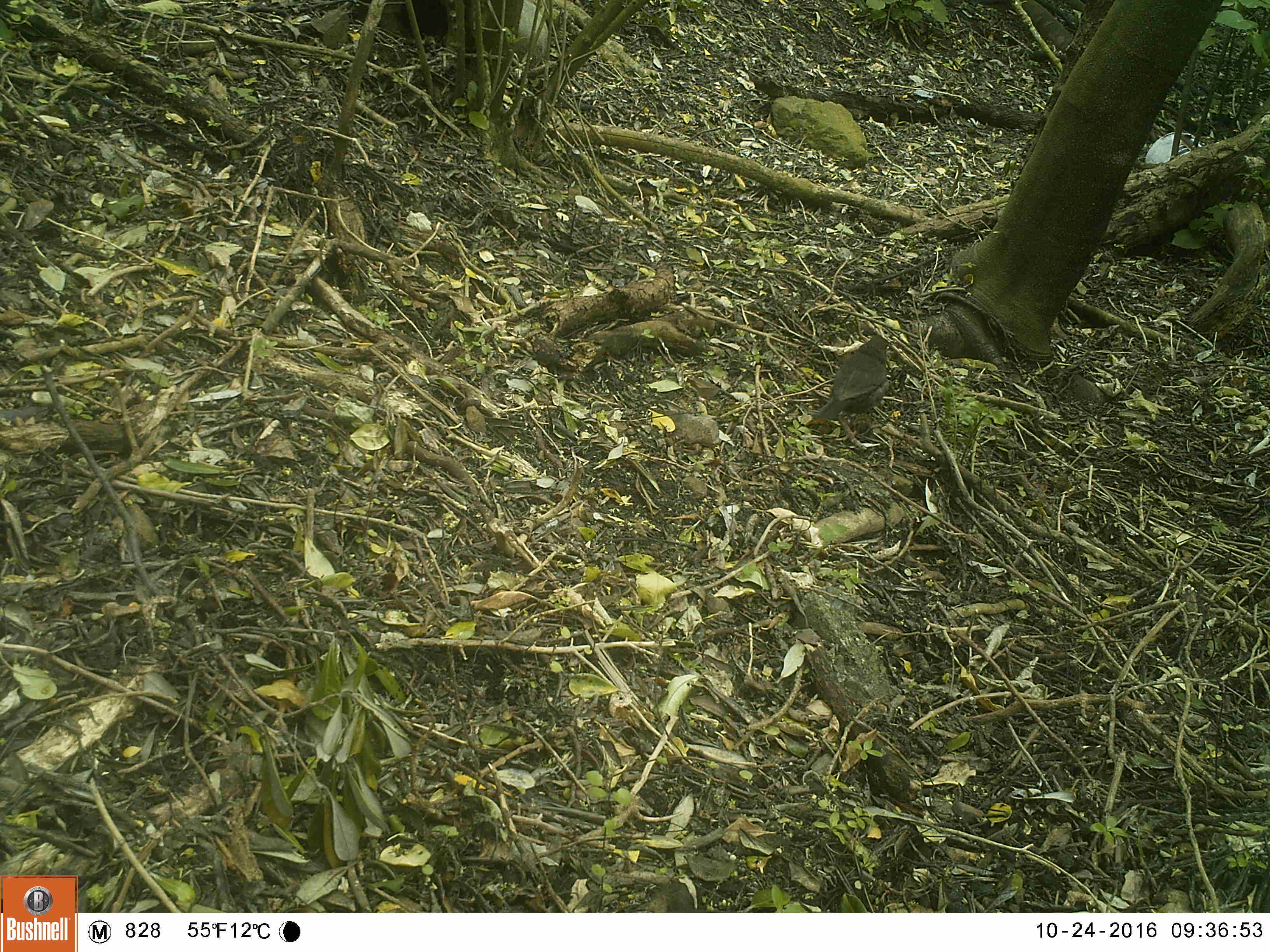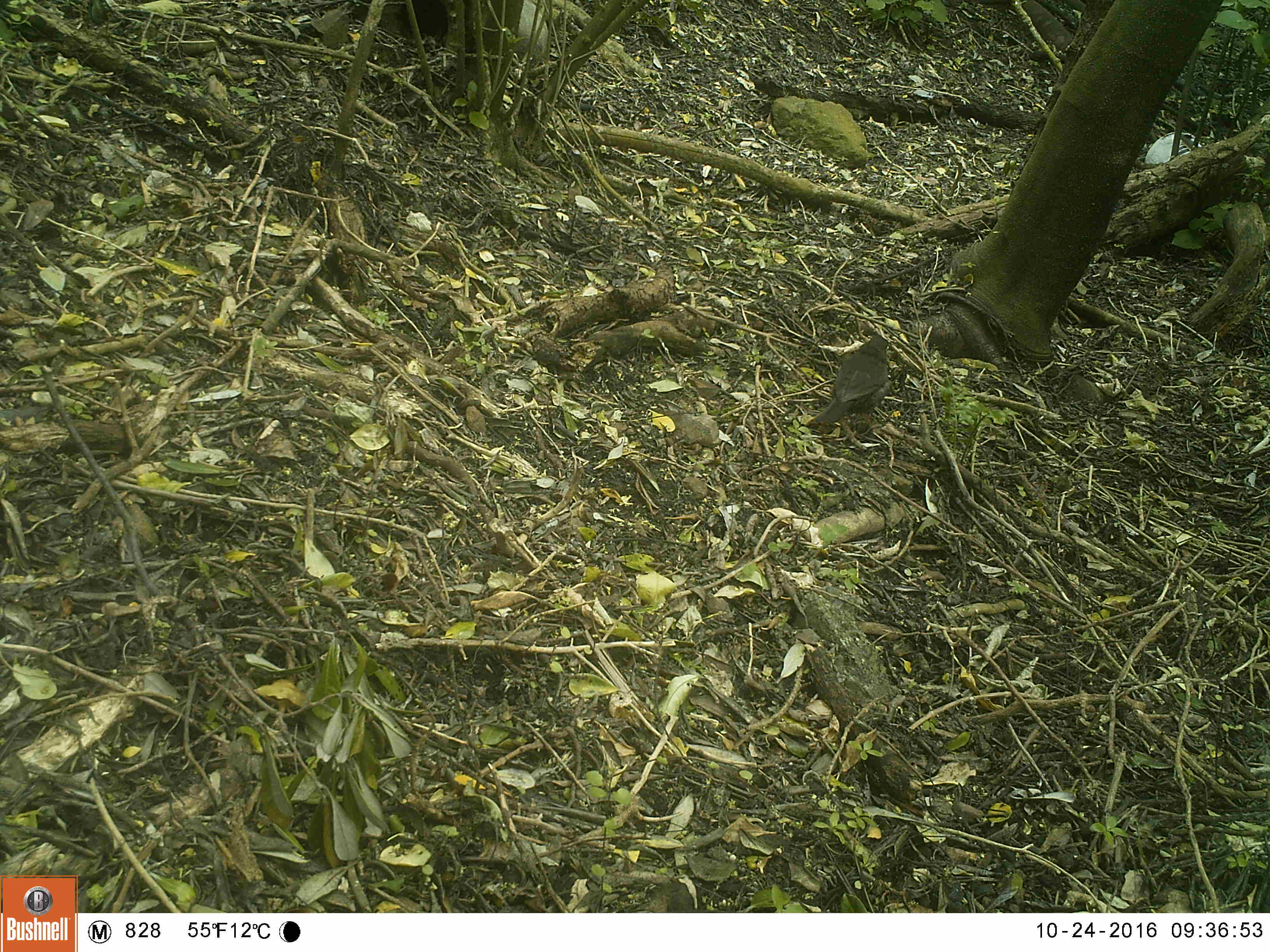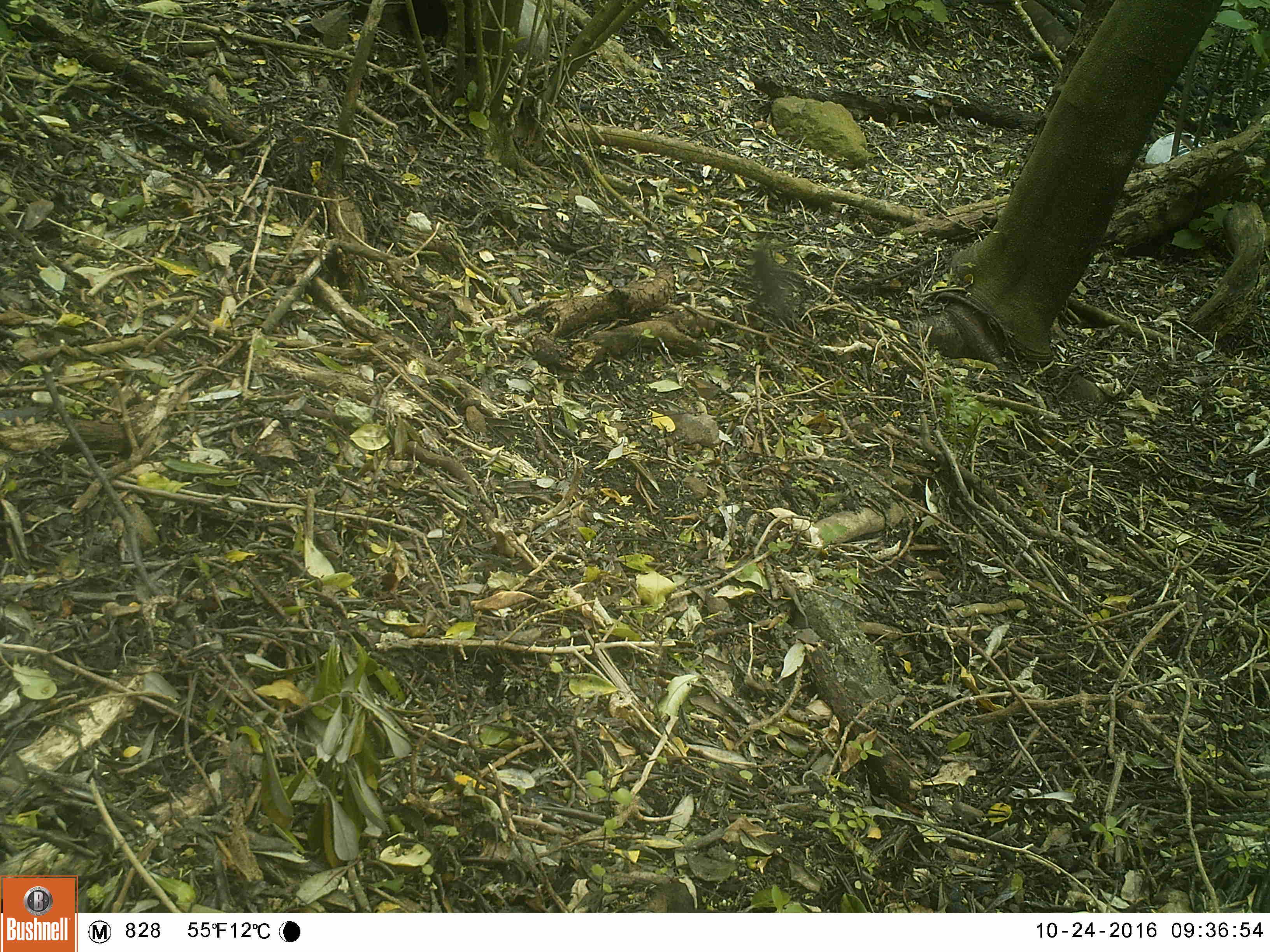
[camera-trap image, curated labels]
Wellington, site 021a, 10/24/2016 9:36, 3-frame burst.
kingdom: Animalia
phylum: Chordata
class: Aves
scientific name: Aves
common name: bird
Bird (Aves).